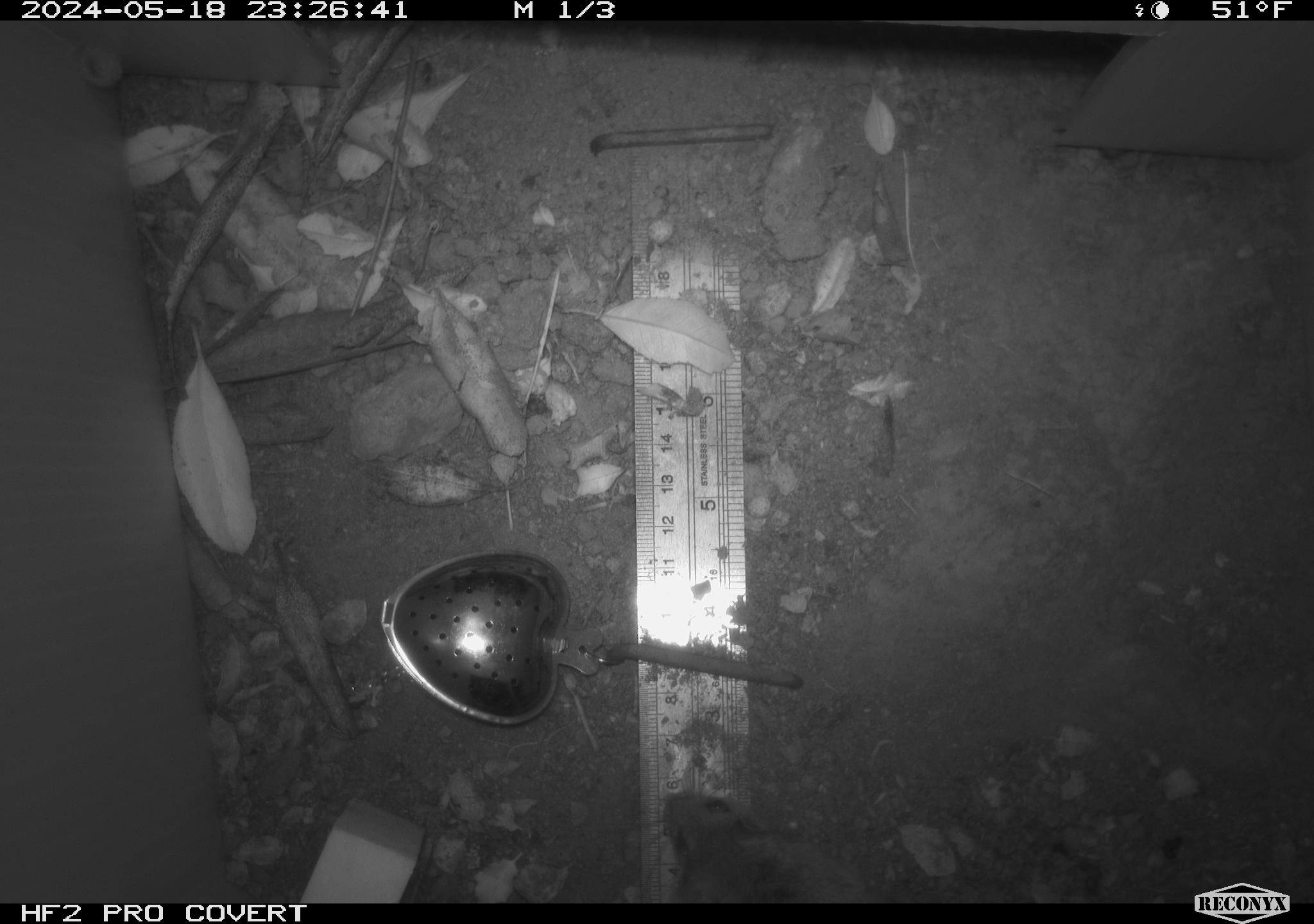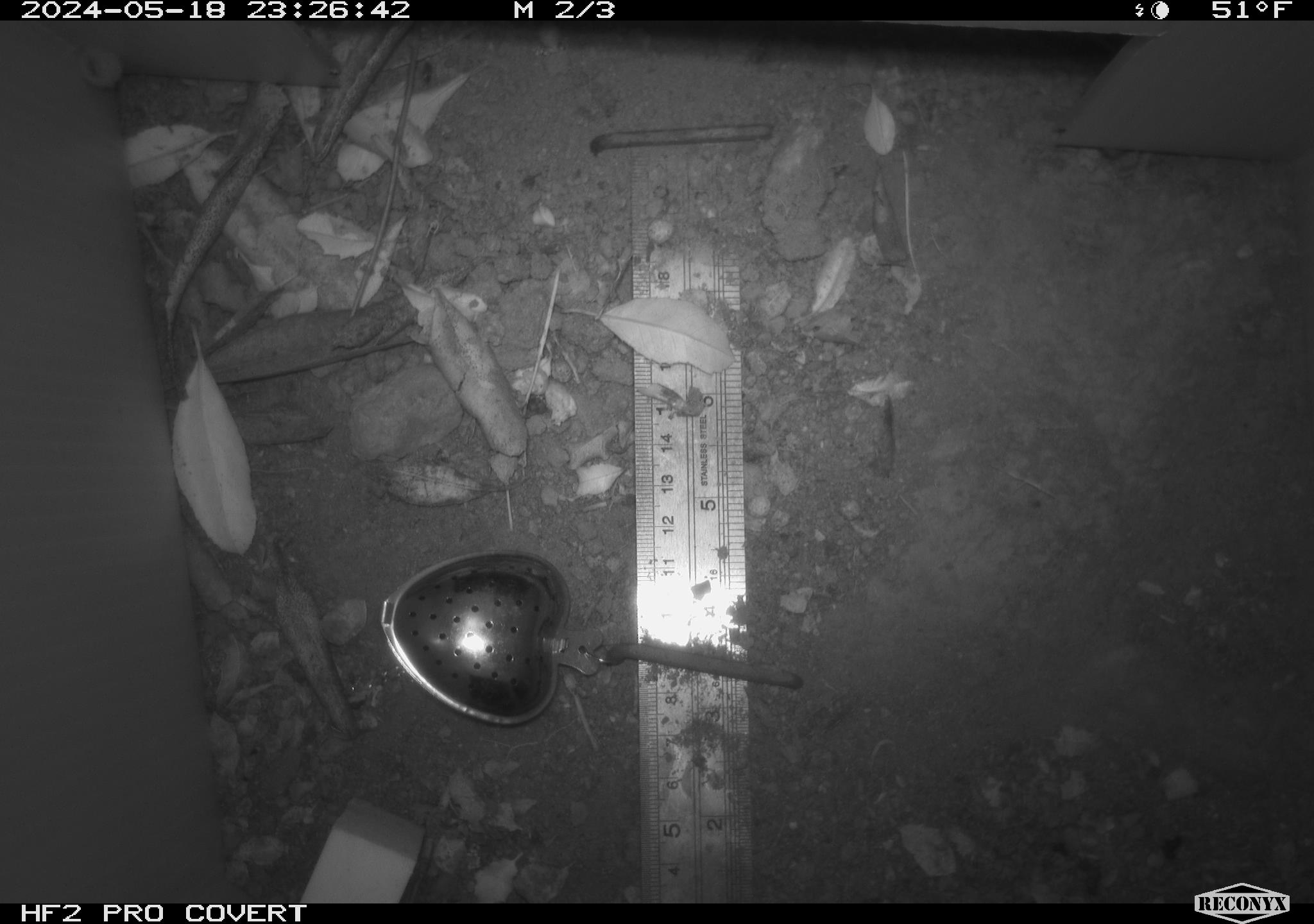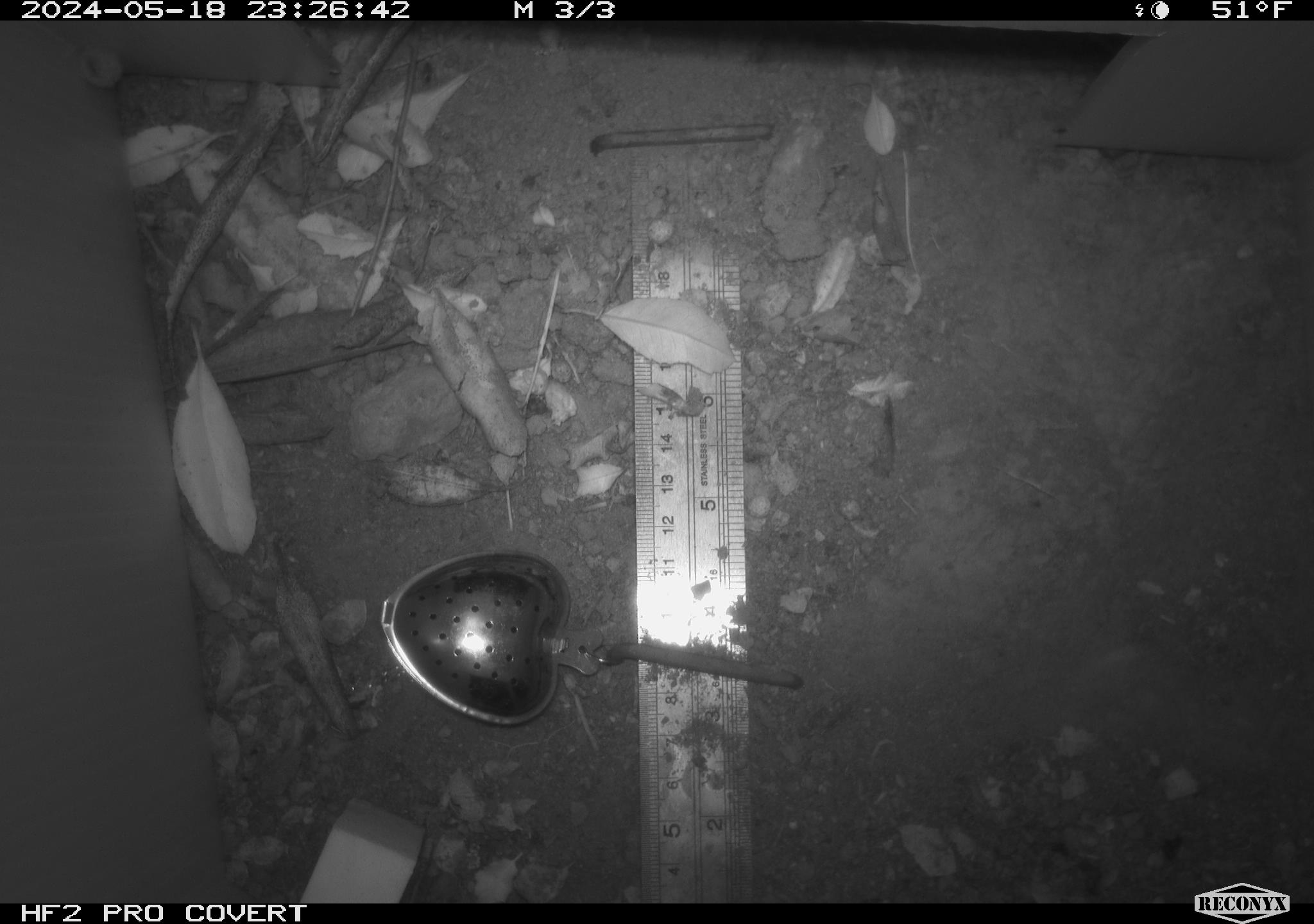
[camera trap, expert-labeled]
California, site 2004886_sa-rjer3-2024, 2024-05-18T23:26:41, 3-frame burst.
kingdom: Animalia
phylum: Chordata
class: Mammalia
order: Rodentia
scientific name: Rodentia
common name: mouse species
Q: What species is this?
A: Mouse species (Rodentia).